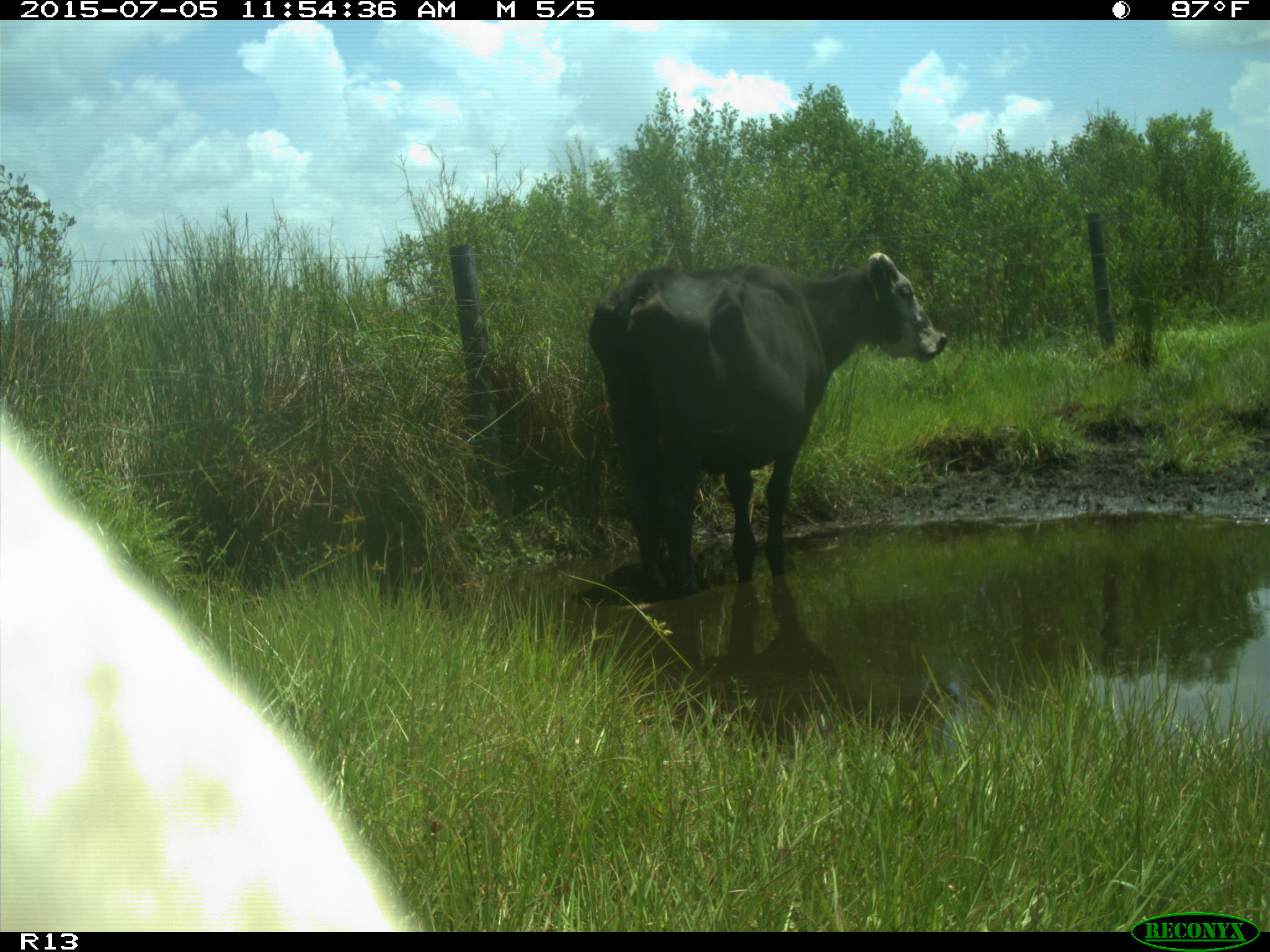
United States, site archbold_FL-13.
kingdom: Animalia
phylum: Chordata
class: Mammalia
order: Artiodactyla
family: Bovidae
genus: Bos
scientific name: Bos taurus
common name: domestic cow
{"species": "Bos taurus (domestic cow)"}